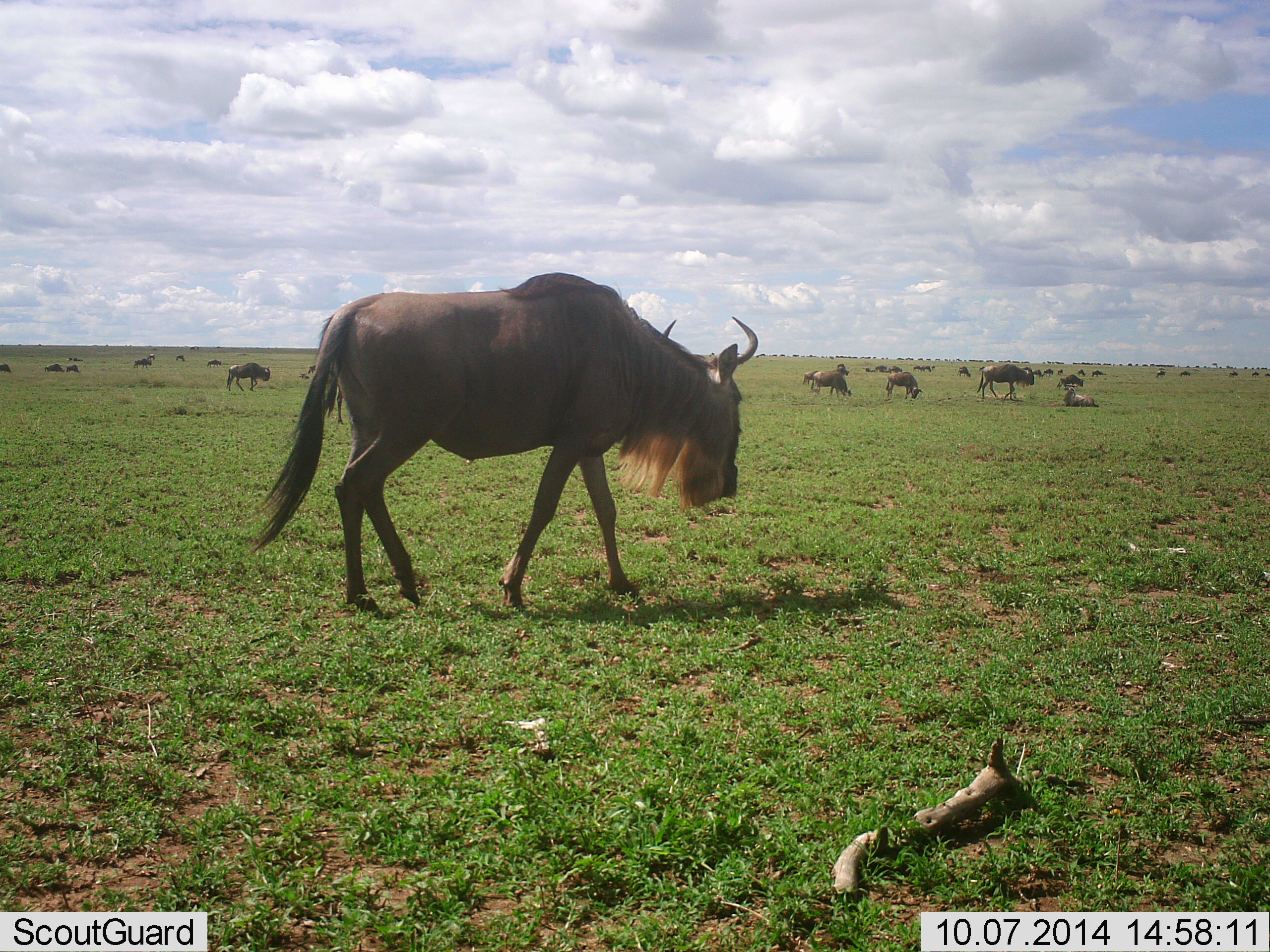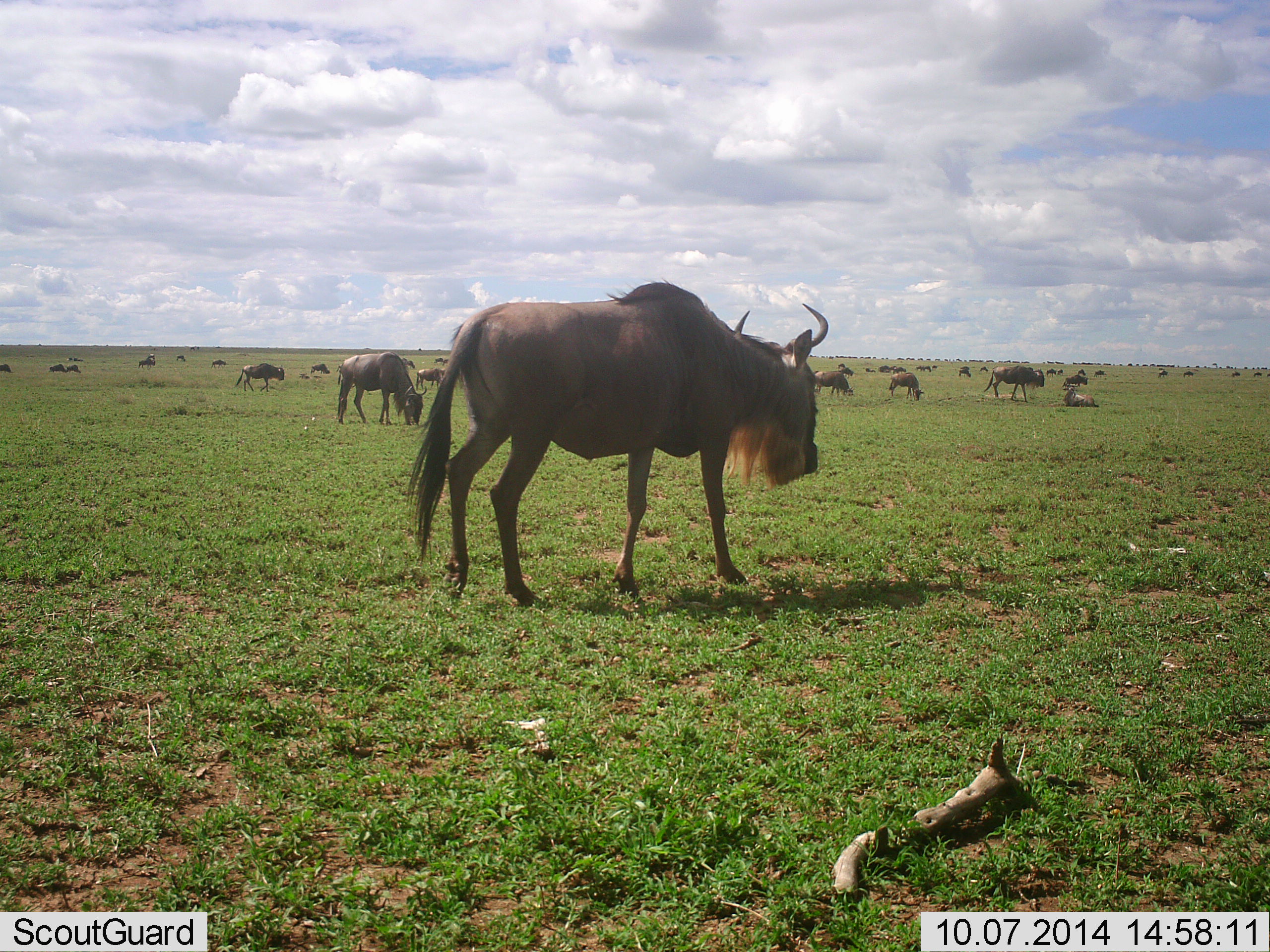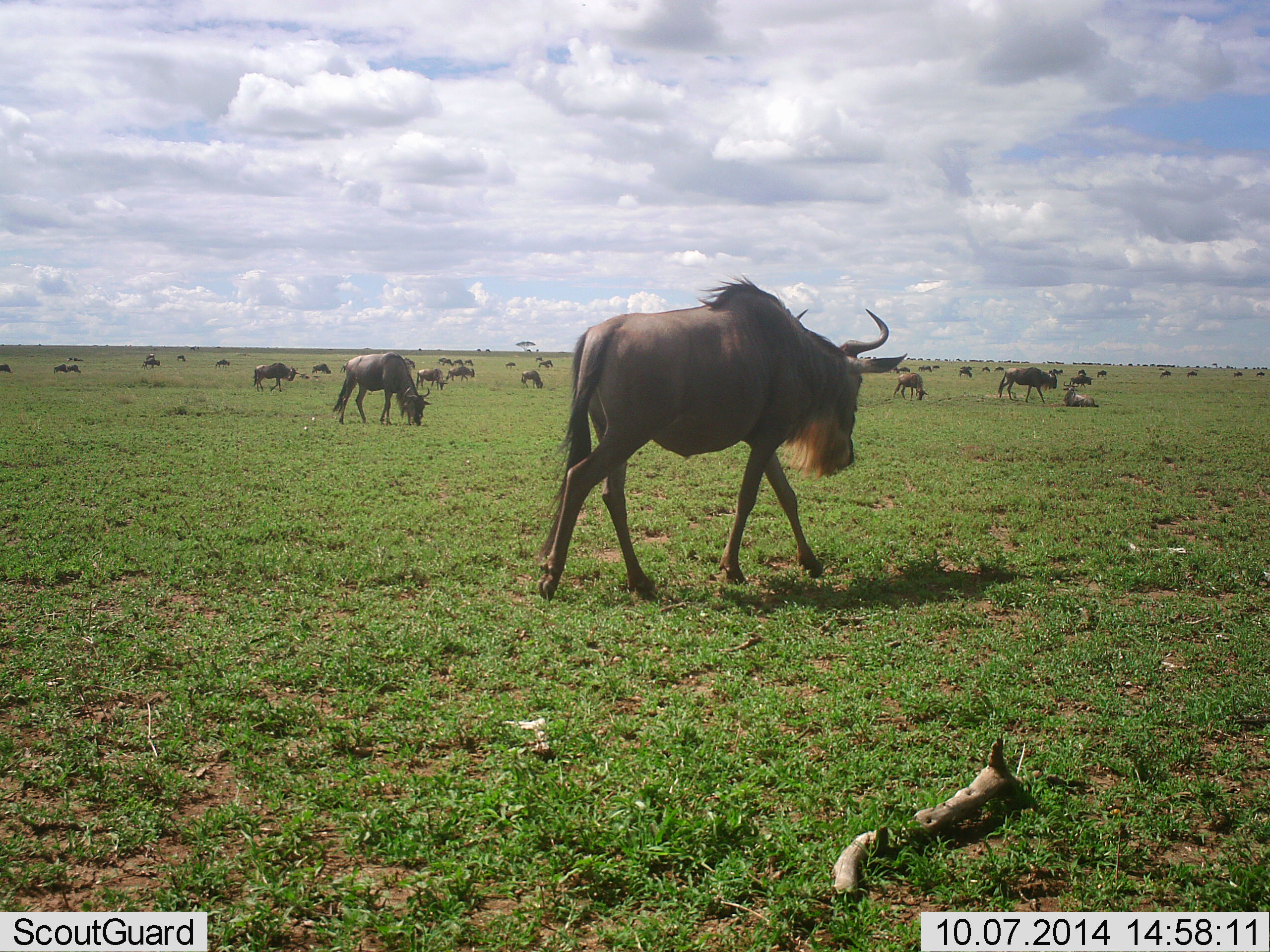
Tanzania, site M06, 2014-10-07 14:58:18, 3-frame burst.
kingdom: Animalia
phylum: Chordata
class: Mammalia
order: Artiodactyla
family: Bovidae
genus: Connochaetes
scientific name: Connochaetes taurinus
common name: blue wildebeest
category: wildebeest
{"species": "wildebeest (blue wildebeest) (Connochaetes taurinus)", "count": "11-50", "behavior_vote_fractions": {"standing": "55%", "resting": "9%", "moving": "82%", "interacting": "0%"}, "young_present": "0%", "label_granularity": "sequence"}